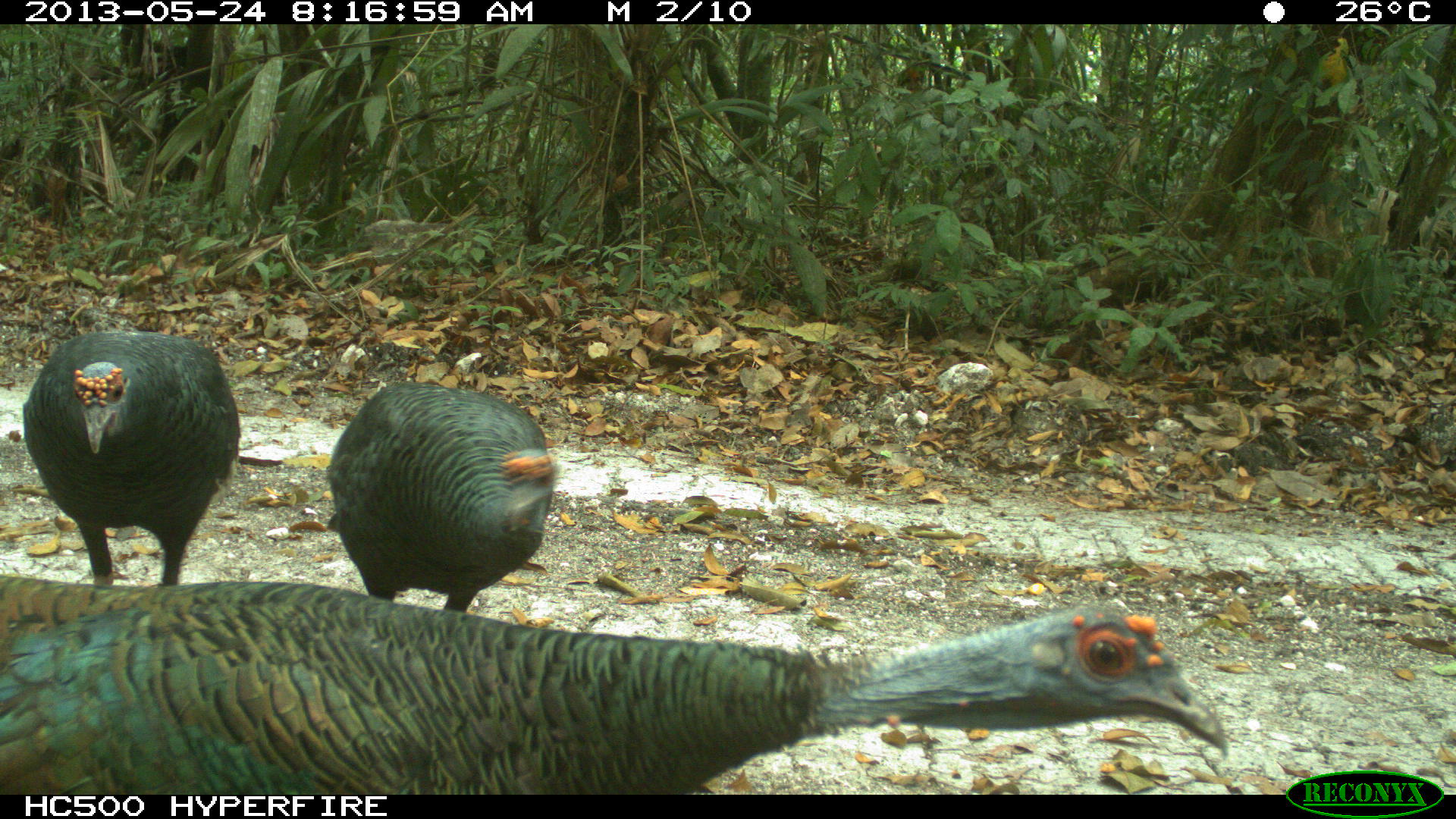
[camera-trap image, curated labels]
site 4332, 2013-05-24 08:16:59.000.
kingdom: Animalia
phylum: Chordata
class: Aves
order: Galliformes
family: Phasianidae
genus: Meleagris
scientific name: Meleagris ocellata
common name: ocellated turkey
Meleagris ocellata (ocellated turkey), count 3.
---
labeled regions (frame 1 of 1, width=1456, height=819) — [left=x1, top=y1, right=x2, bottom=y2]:
meleagris ocellata: [left=0, top=569, right=1229, bottom=793]; [left=20, top=329, right=243, bottom=588]; [left=322, top=379, right=558, bottom=615]